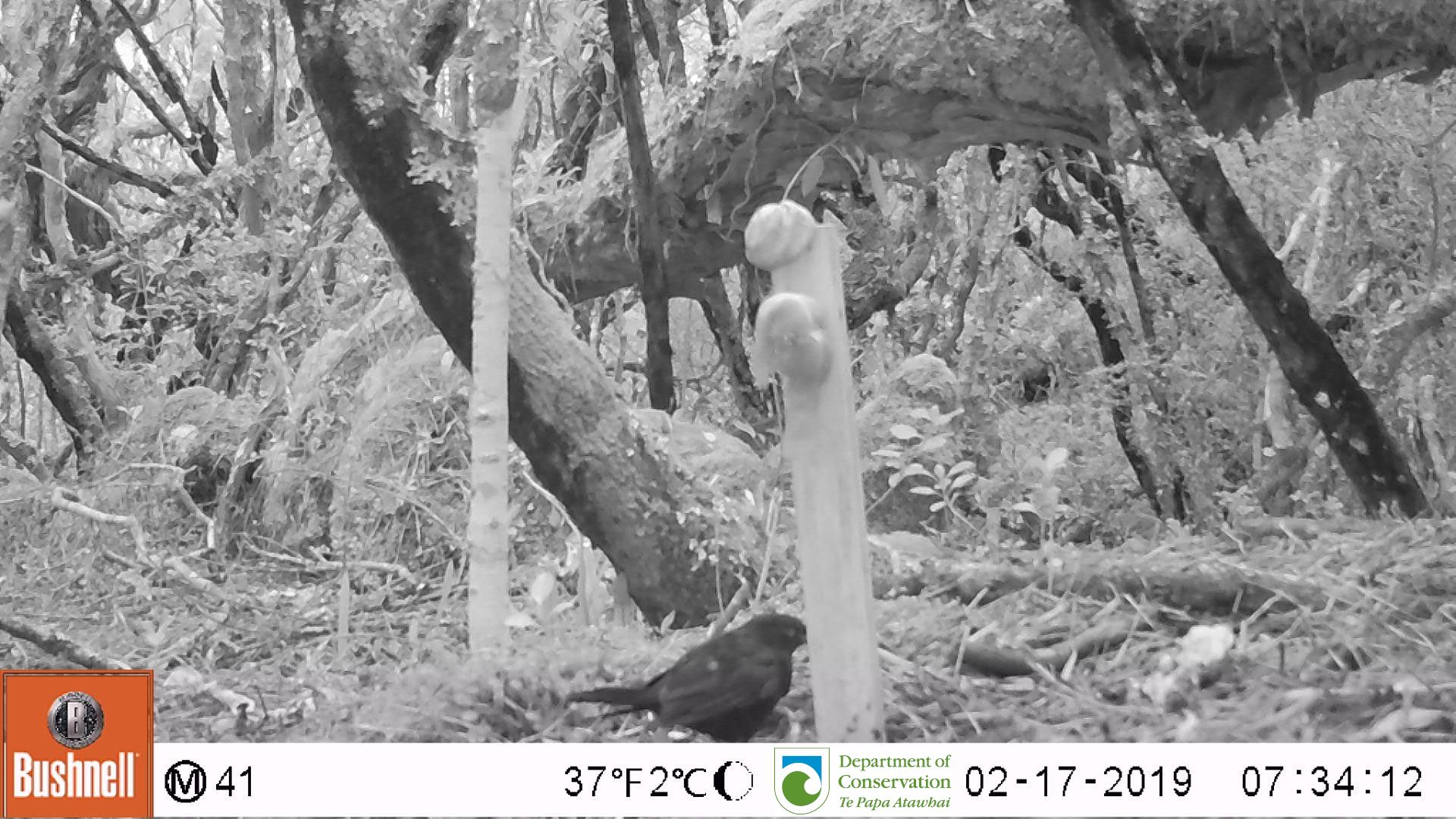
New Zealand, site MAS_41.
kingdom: Animalia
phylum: Chordata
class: Aves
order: Passeriformes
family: Turdidae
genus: Turdus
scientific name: Turdus merula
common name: eurasian blackbird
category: blackbird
Blackbird (eurasian blackbird) (Turdus merula).